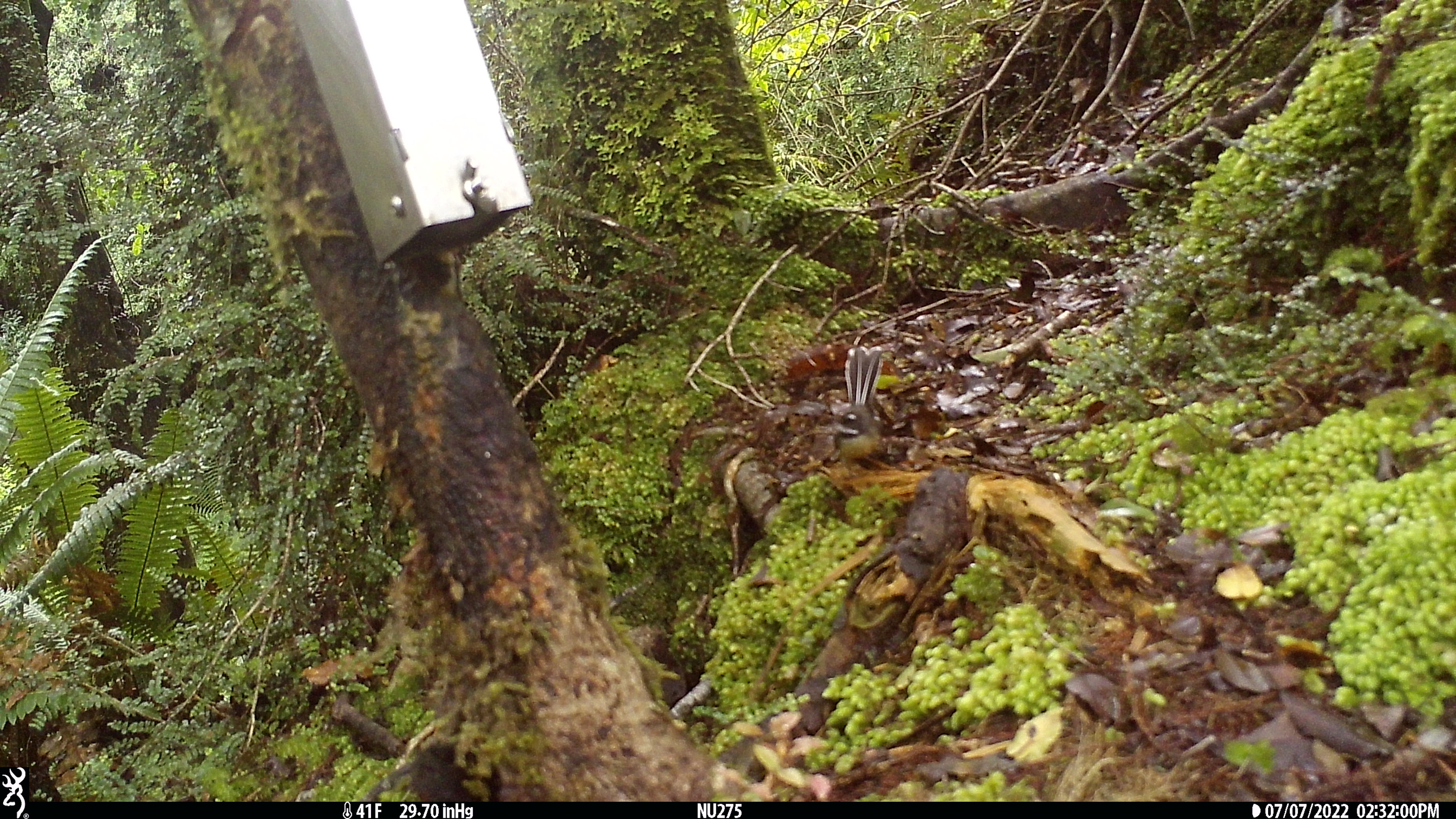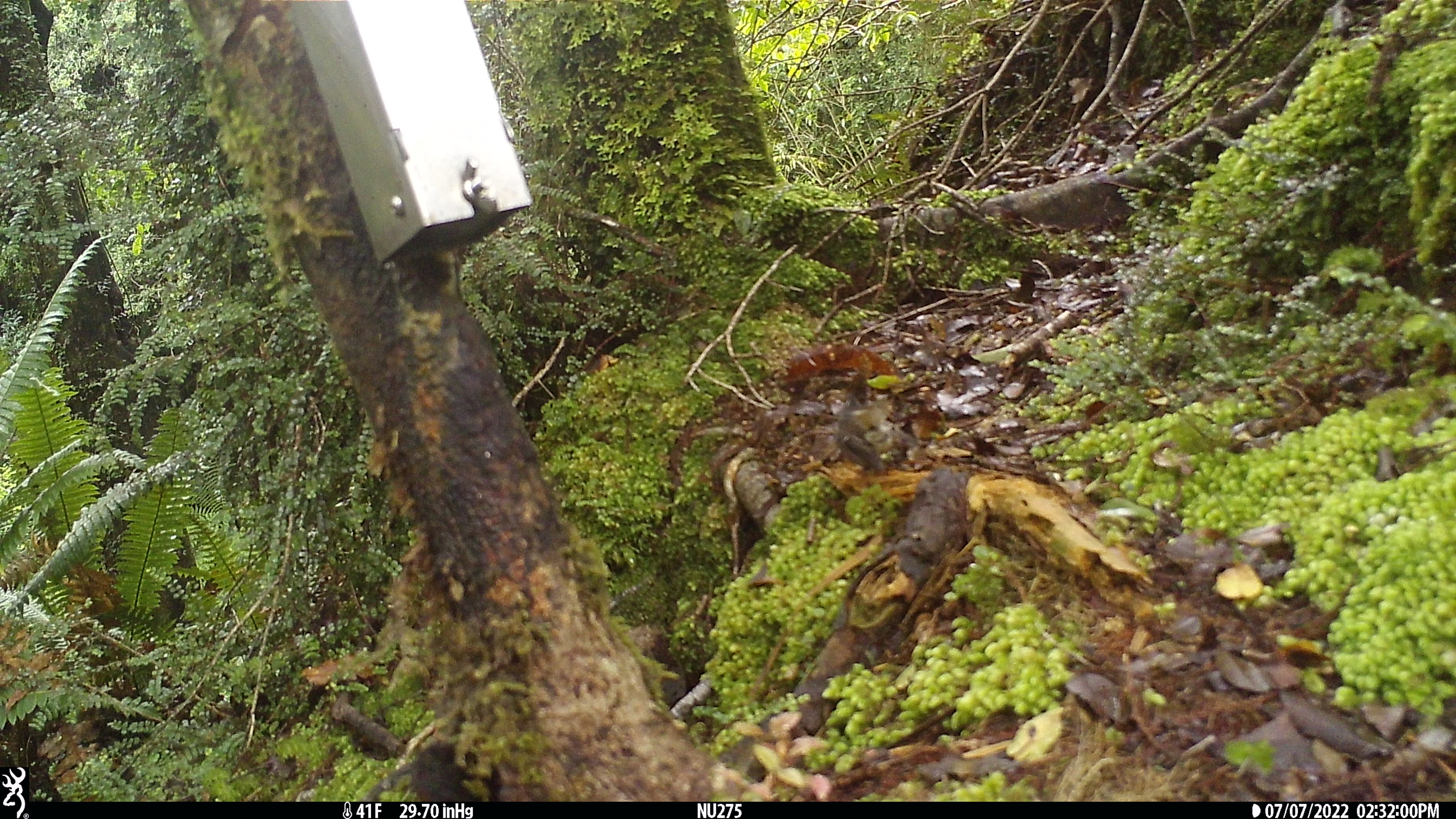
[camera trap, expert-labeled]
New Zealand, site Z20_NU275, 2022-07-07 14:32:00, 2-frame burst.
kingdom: Animalia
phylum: Chordata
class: Aves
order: Passeriformes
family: Rhipiduridae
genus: Rhipidura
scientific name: Rhipidura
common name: fantails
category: fantail